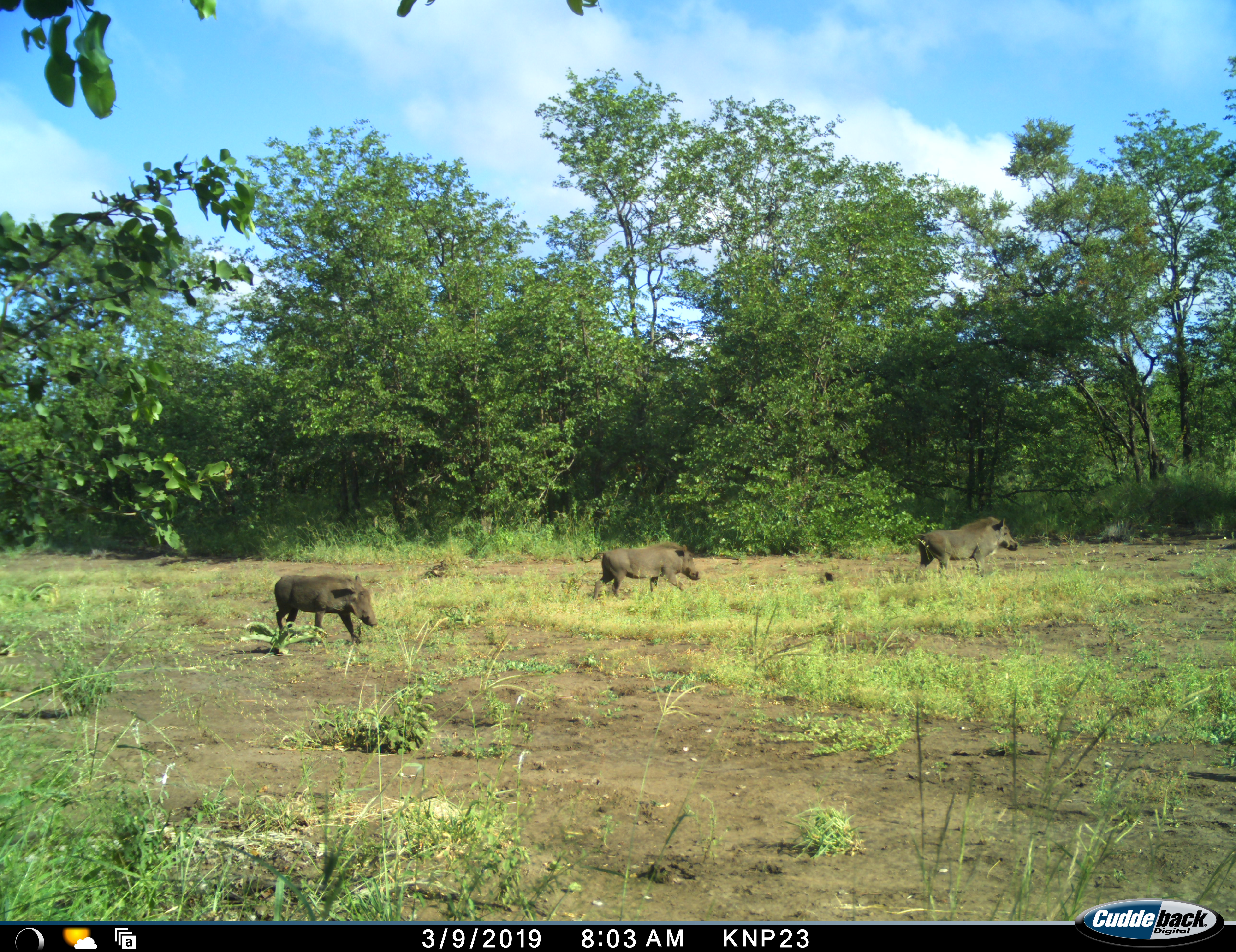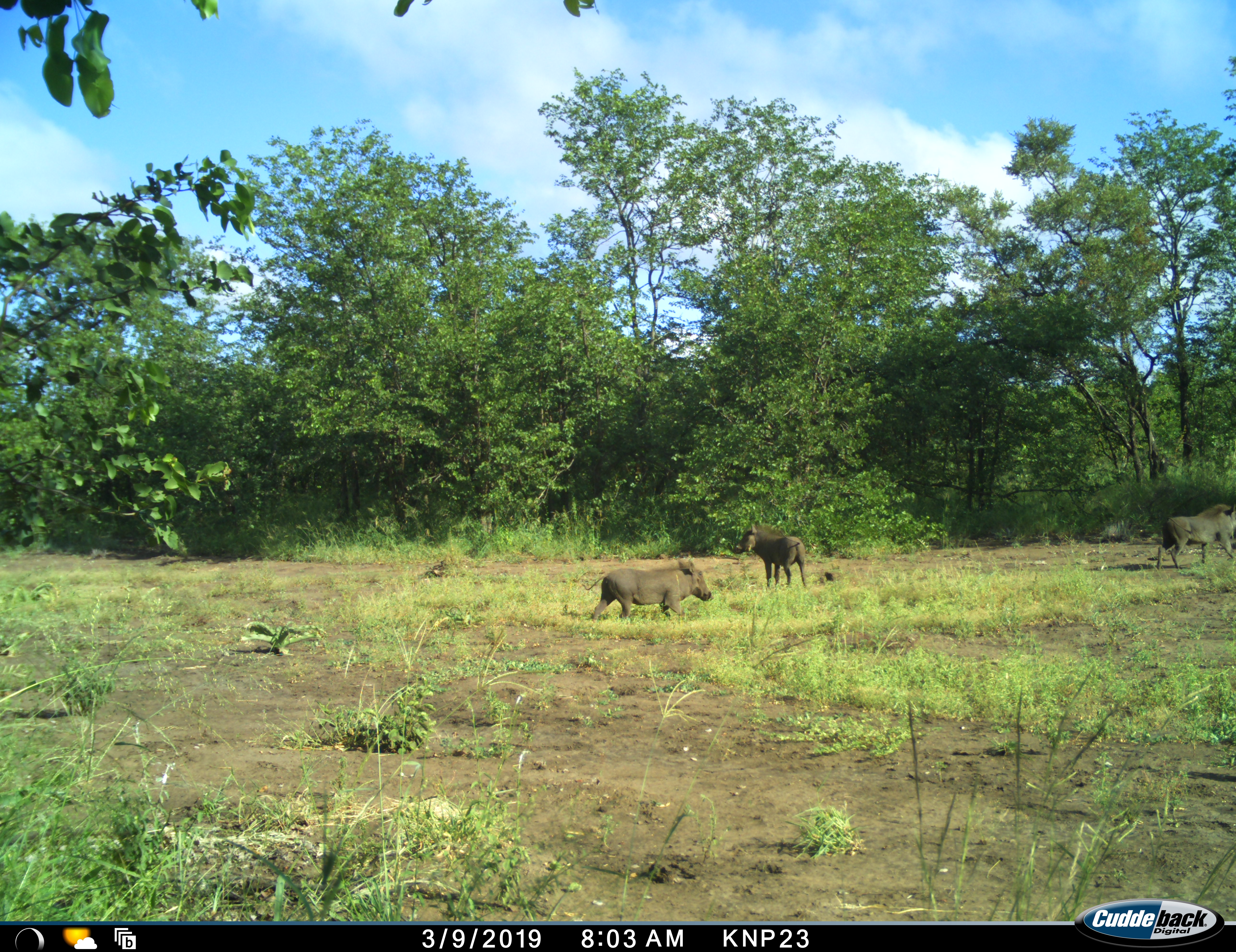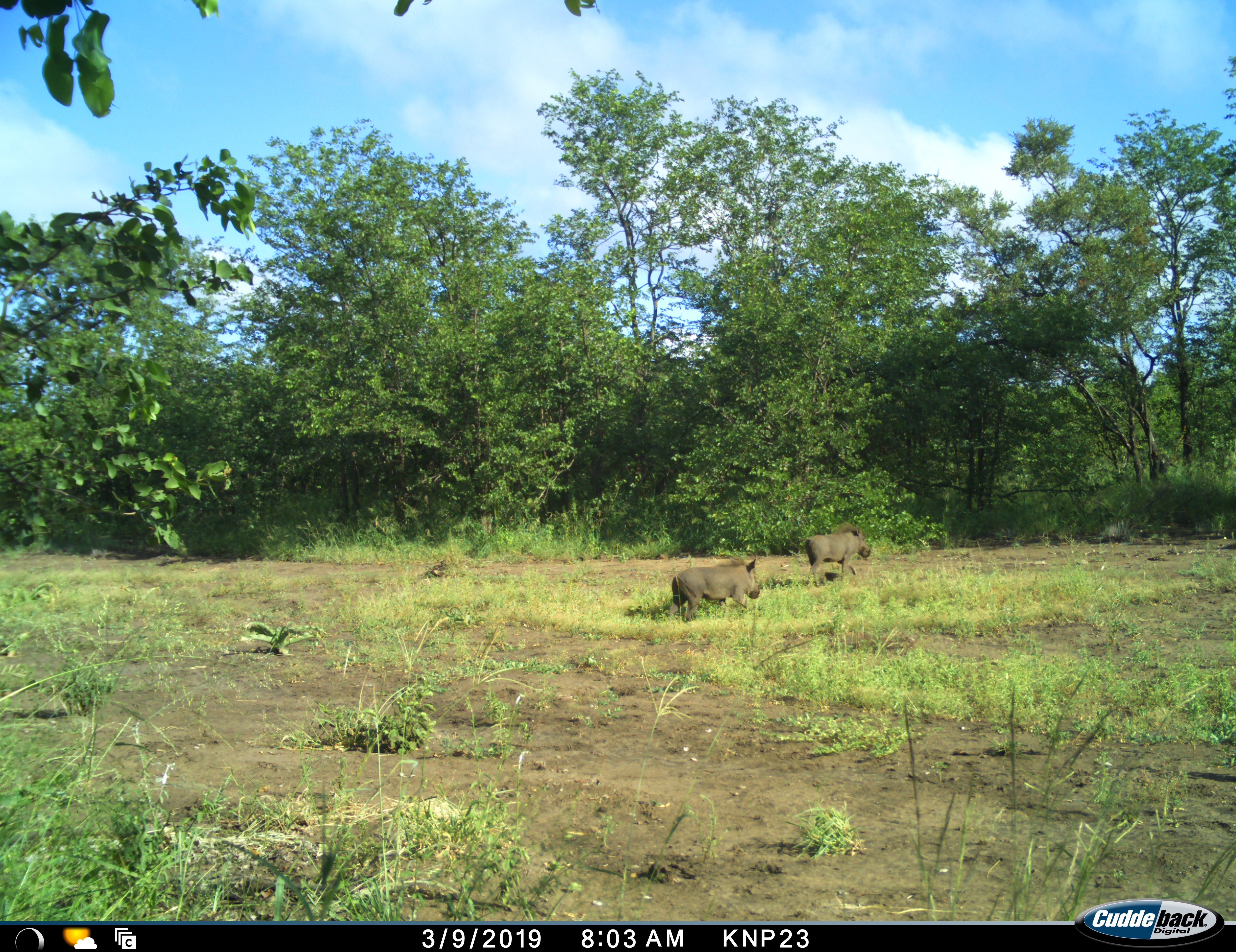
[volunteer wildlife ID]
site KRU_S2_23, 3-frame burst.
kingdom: Animalia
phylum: Chordata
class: Mammalia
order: Artiodactyla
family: Suidae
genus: Phacochoerus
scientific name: Phacochoerus africanus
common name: warthog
Warthog (Phacochoerus africanus), count 3. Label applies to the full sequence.